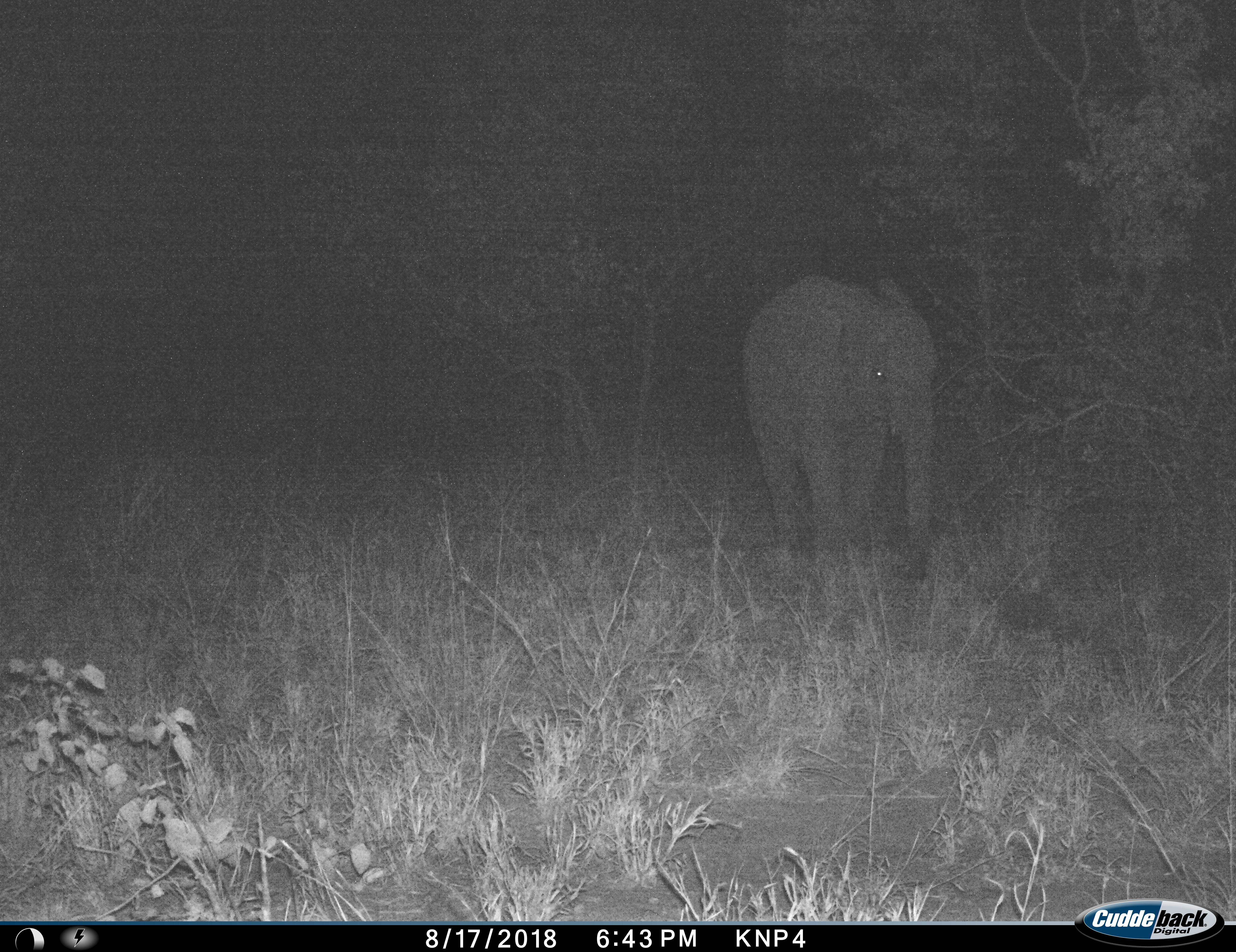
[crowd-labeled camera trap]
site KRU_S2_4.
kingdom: Animalia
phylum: Chordata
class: Mammalia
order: Proboscidea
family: Elephantidae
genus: Loxodonta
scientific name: Loxodonta africana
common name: african bush elephant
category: elephant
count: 1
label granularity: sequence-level